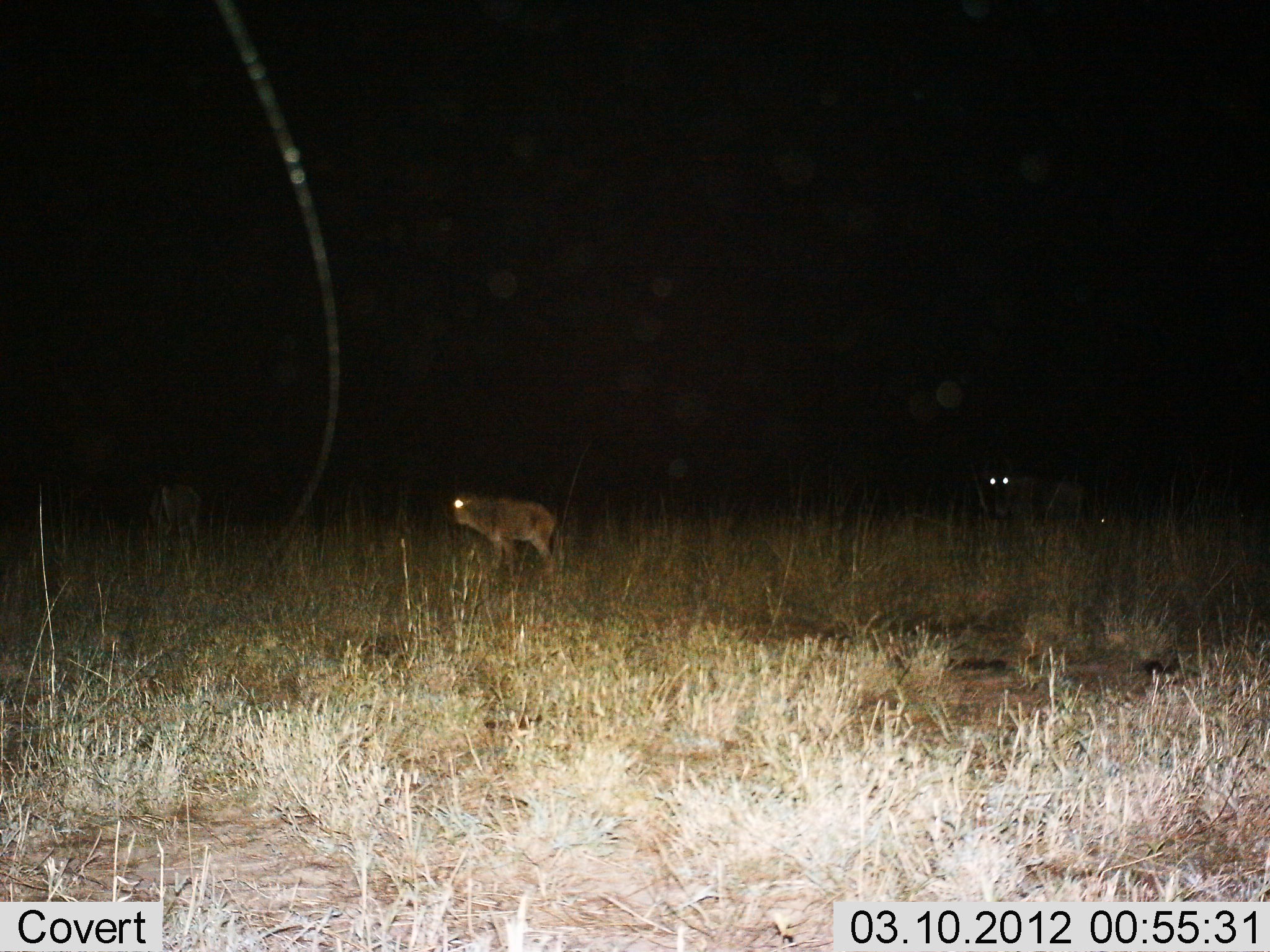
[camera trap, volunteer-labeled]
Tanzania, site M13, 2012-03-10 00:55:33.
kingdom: Animalia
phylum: Chordata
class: Mammalia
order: Artiodactyla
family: Bovidae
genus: Connochaetes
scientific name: Connochaetes taurinus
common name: blue wildebeest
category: wildebeest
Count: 2.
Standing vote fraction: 91%.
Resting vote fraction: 9%.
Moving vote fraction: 9%.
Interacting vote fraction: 0%.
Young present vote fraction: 100%.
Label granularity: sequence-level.